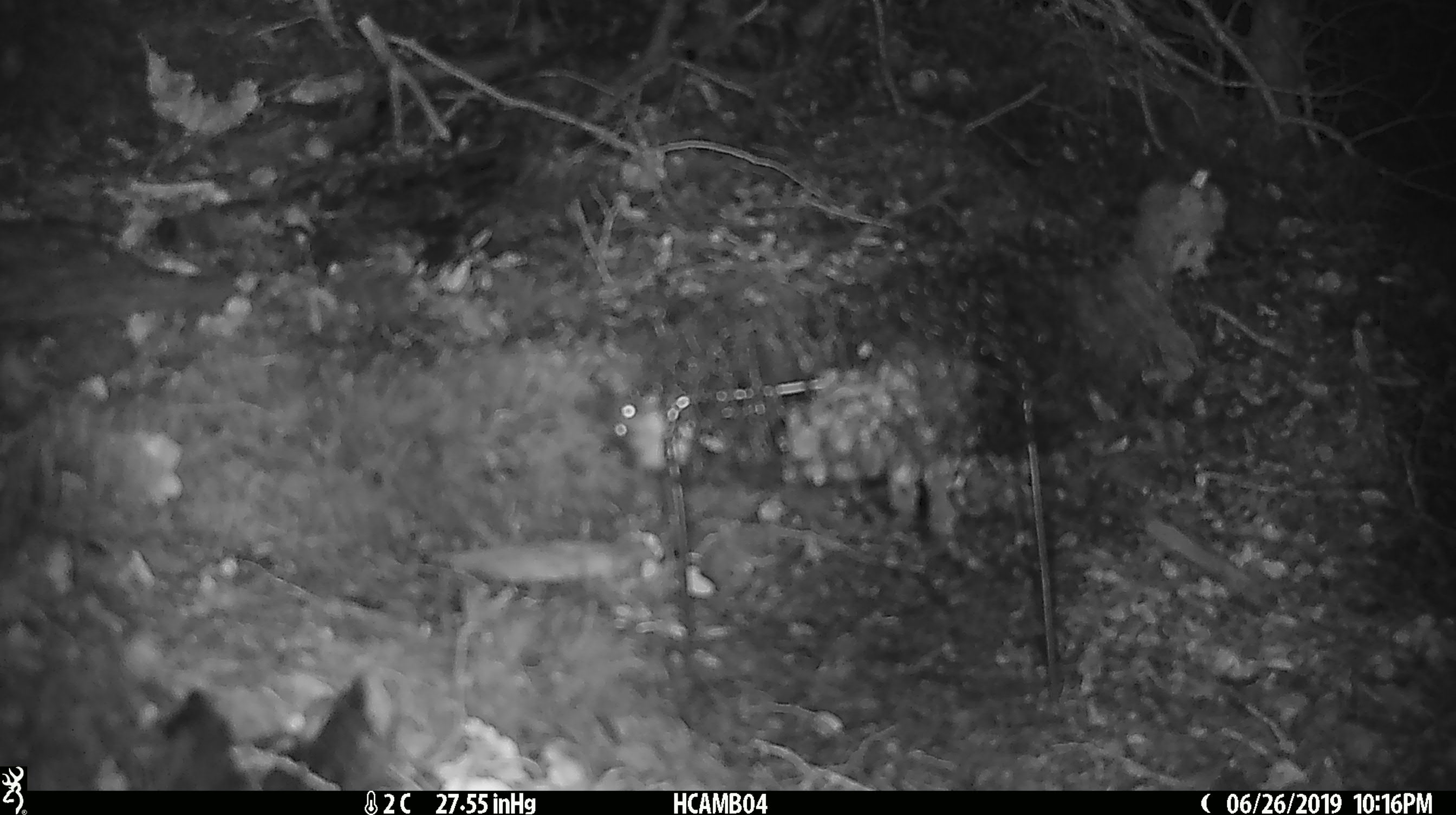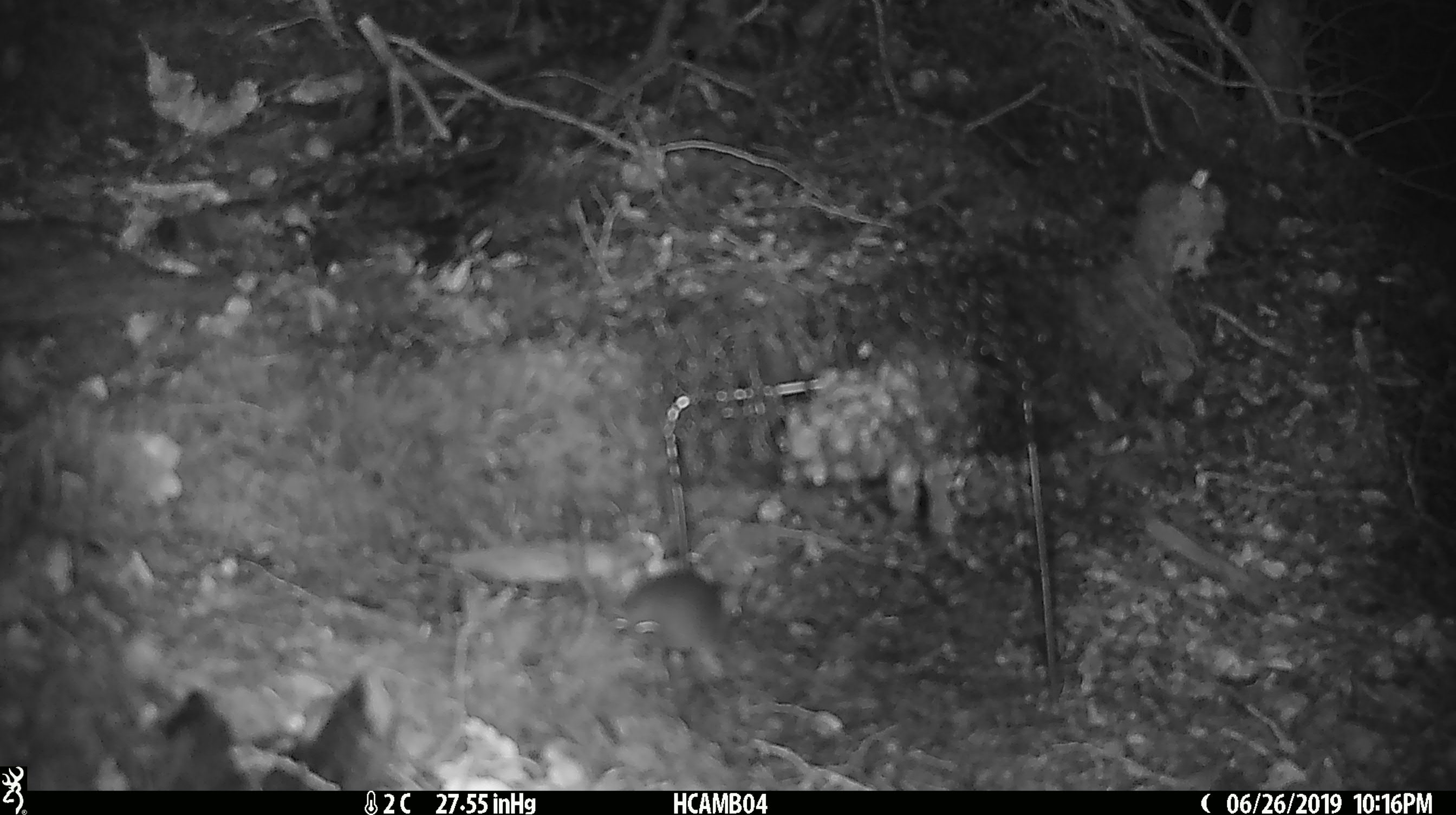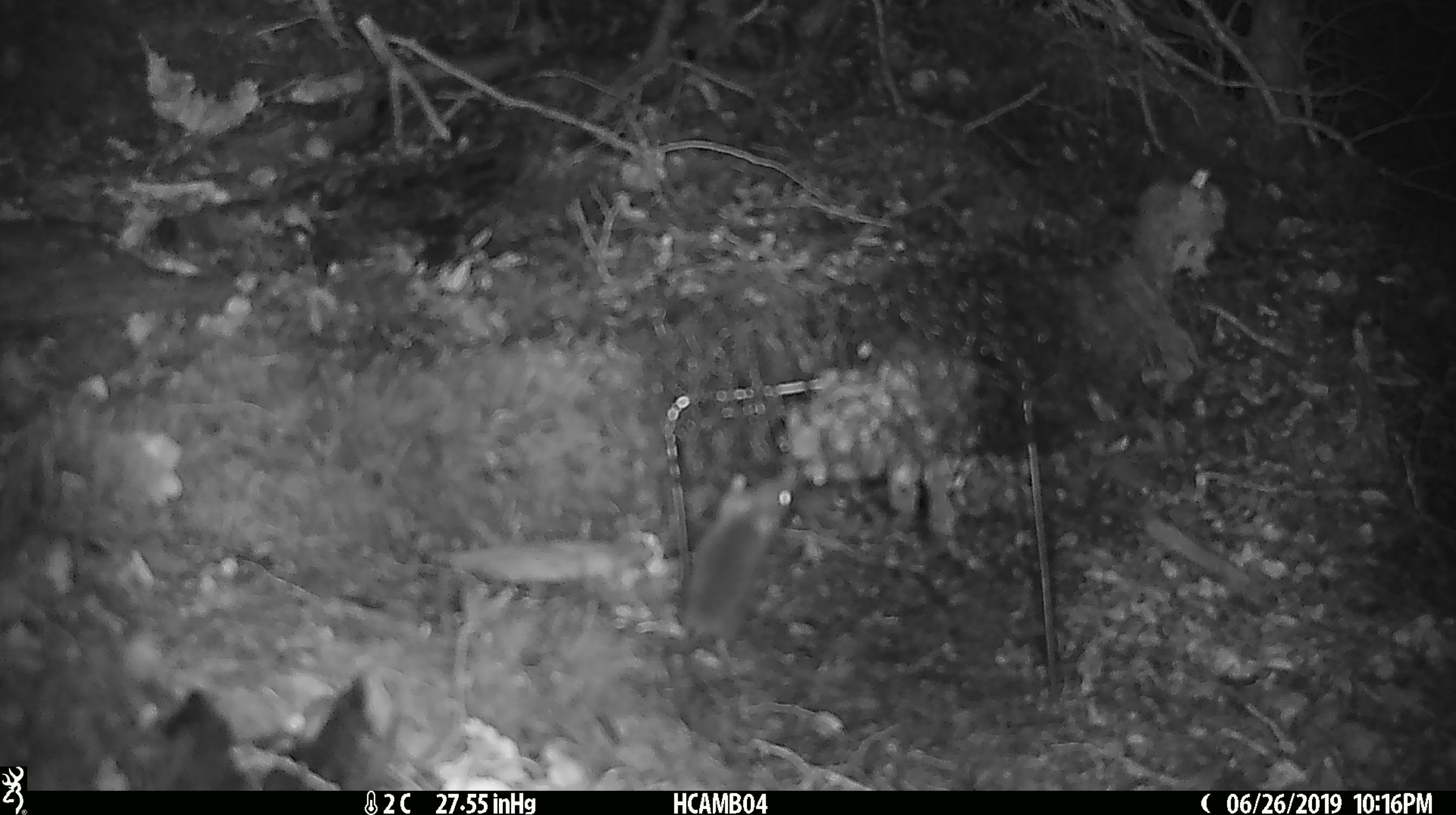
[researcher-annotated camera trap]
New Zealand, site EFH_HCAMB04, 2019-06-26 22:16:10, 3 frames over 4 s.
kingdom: Animalia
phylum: Chordata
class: Mammalia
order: Rodentia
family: Muridae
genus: Mus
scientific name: Mus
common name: mouse